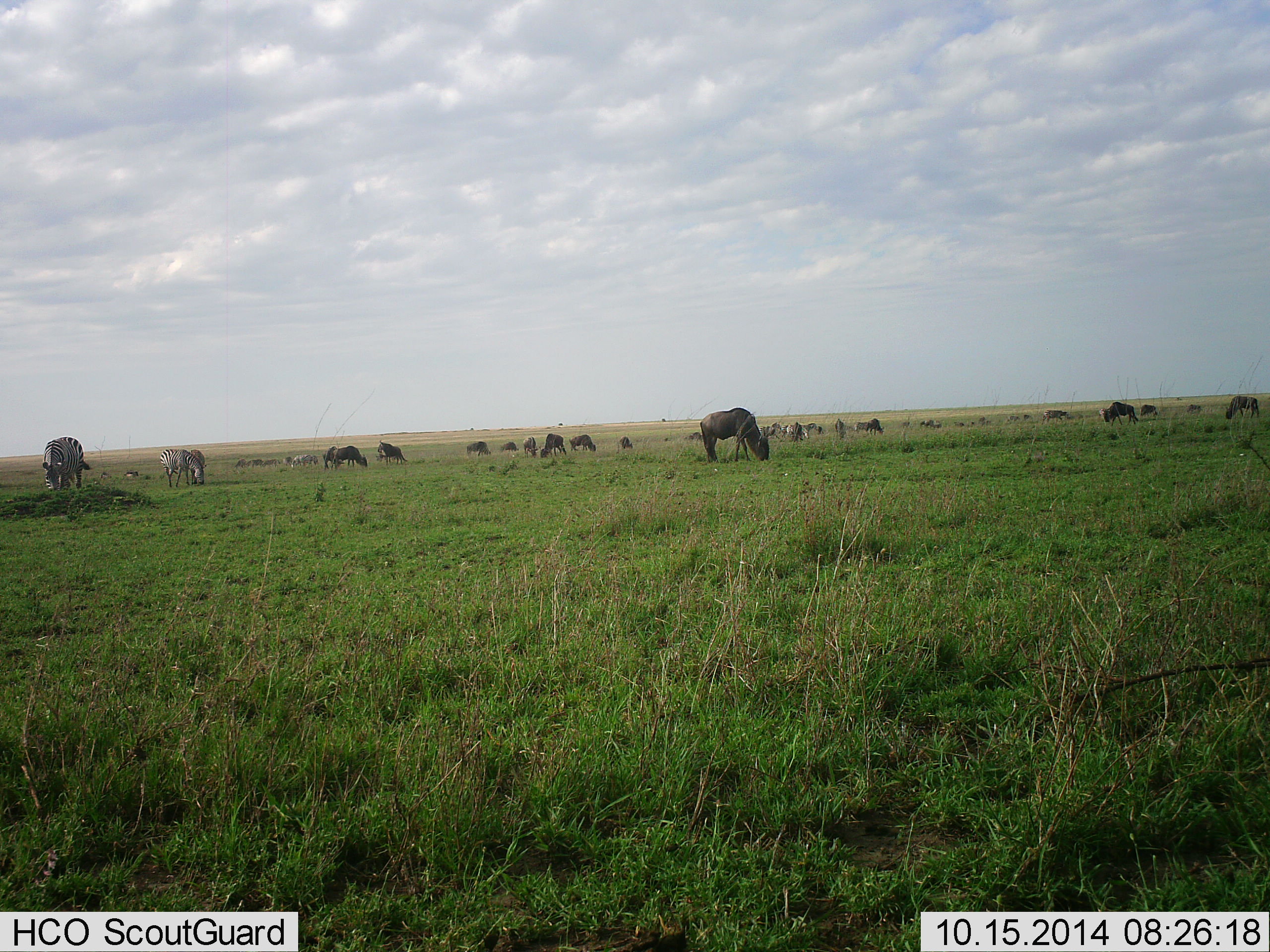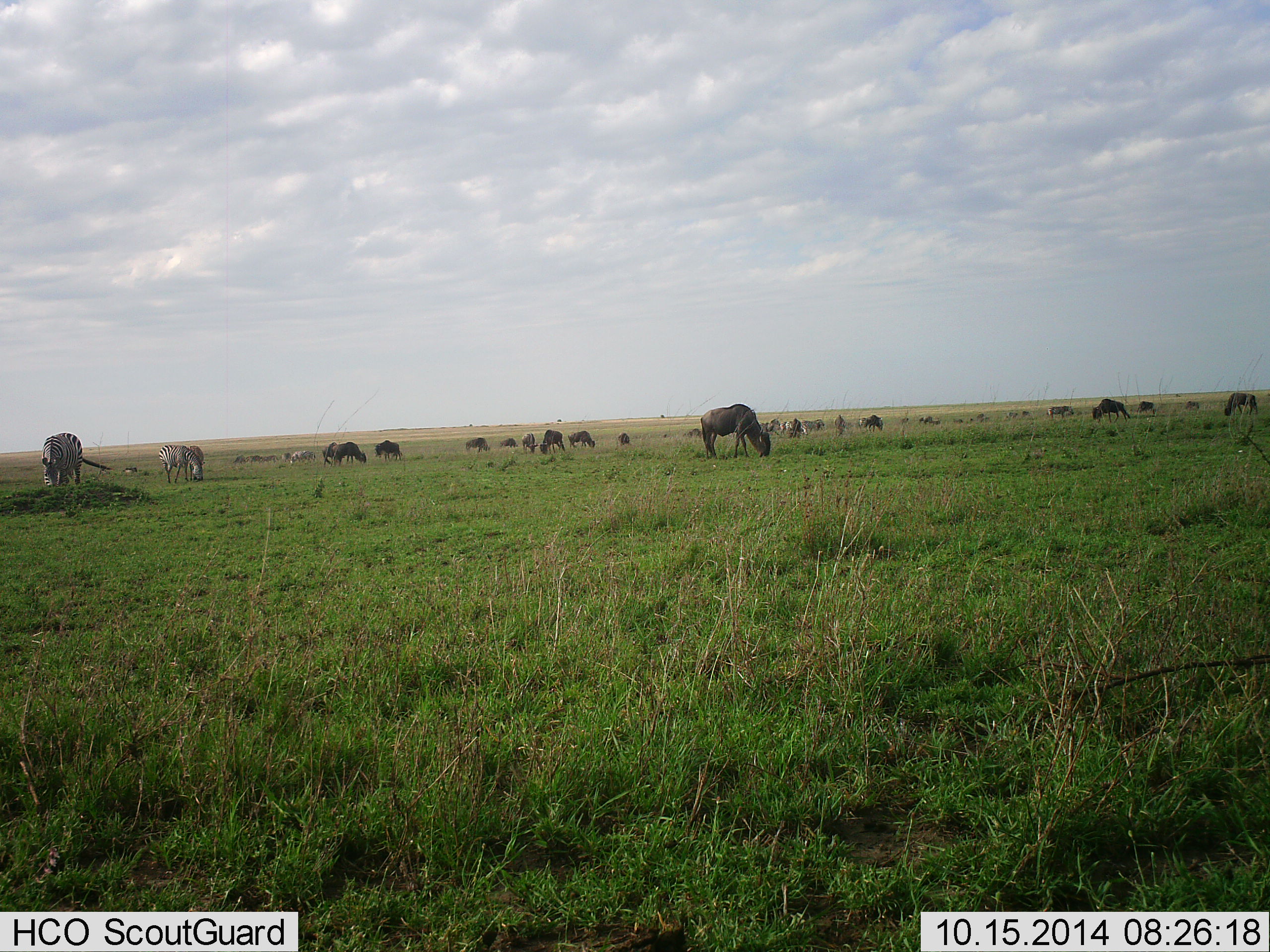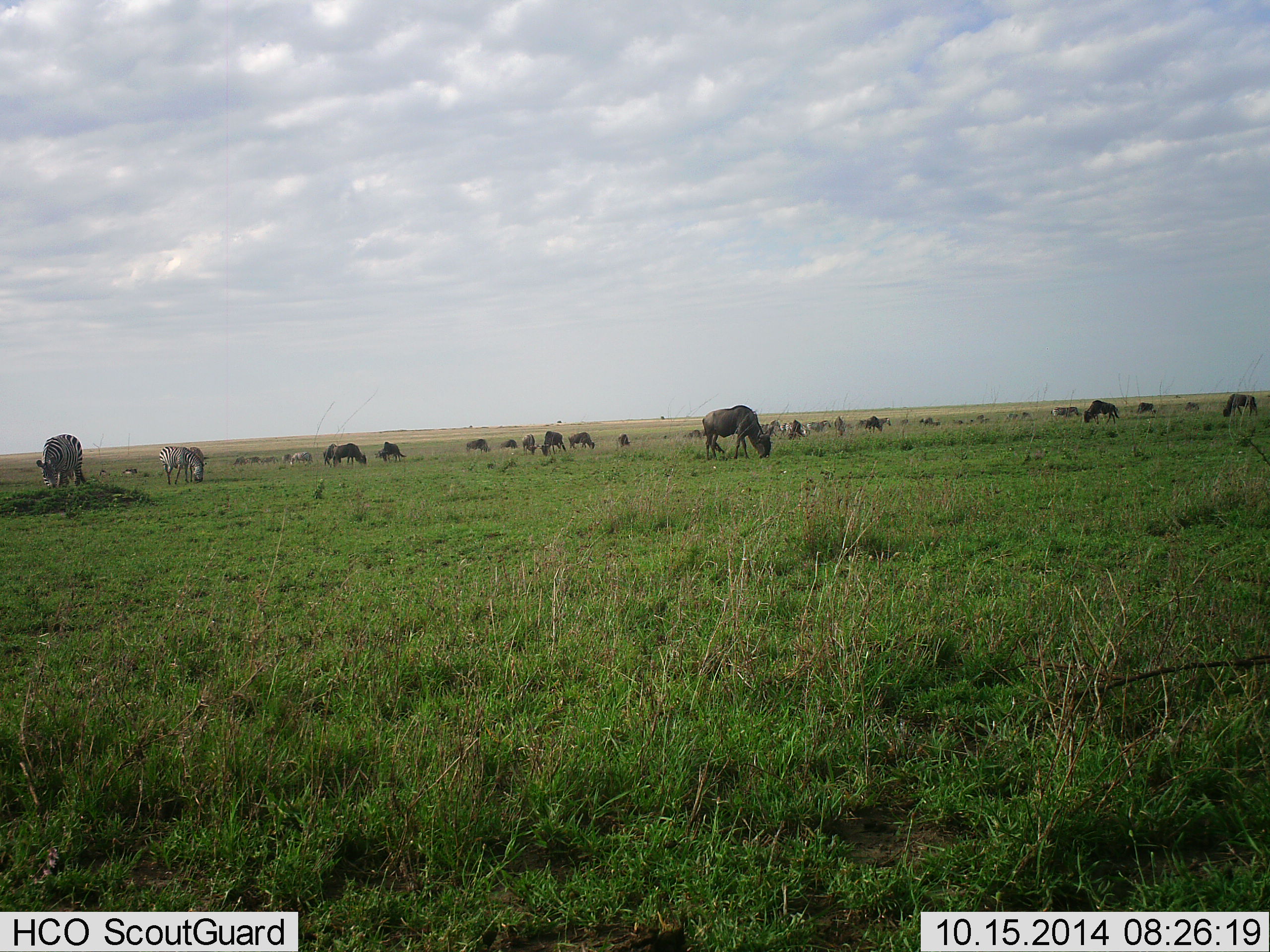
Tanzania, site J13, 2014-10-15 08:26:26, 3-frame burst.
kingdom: Animalia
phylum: Chordata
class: Mammalia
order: Artiodactyla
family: Bovidae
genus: Connochaetes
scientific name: Connochaetes taurinus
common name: blue wildebeest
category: wildebeest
Wildebeest (blue wildebeest) (Connochaetes taurinus), count 11-50. Behavior (volunteer vote fractions): standing 18%, resting 0%, moving 18%, interacting 0%. Young present (vote fraction): 0%. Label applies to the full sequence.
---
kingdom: Animalia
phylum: Chordata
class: Mammalia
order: Perissodactyla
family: Equidae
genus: Equus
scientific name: Equus quagga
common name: plains zebra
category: zebra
Zebra (plains zebra) (Equus quagga), count 4. Behavior (volunteer vote fractions): standing 18%, resting 0%, moving 0%, interacting 0%. Young present (vote fraction): 0%. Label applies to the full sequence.